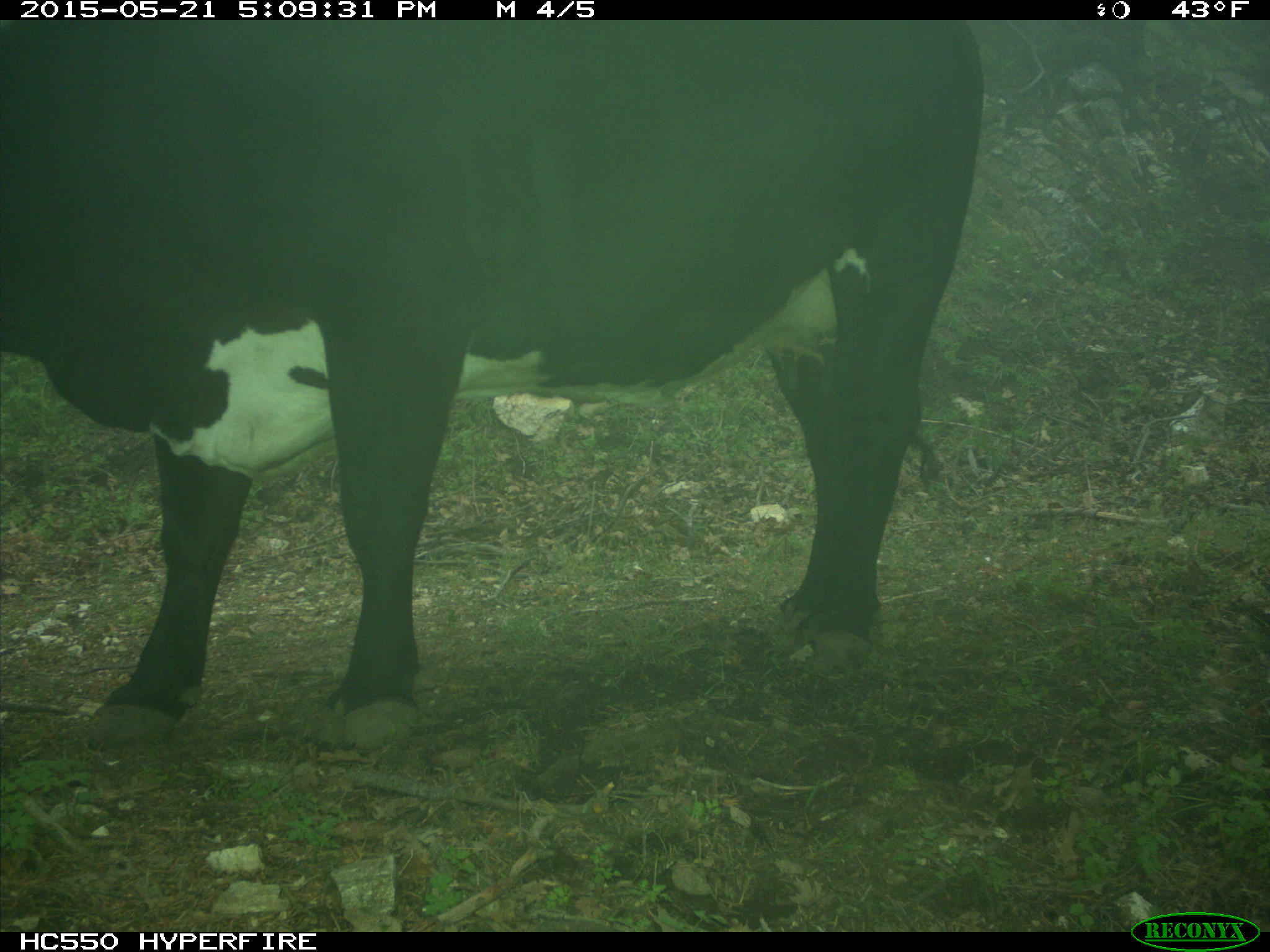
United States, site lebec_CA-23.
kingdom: Animalia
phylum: Chordata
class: Mammalia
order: Artiodactyla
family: Bovidae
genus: Bos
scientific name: Bos taurus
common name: domestic cow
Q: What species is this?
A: Bos taurus (domestic cow).